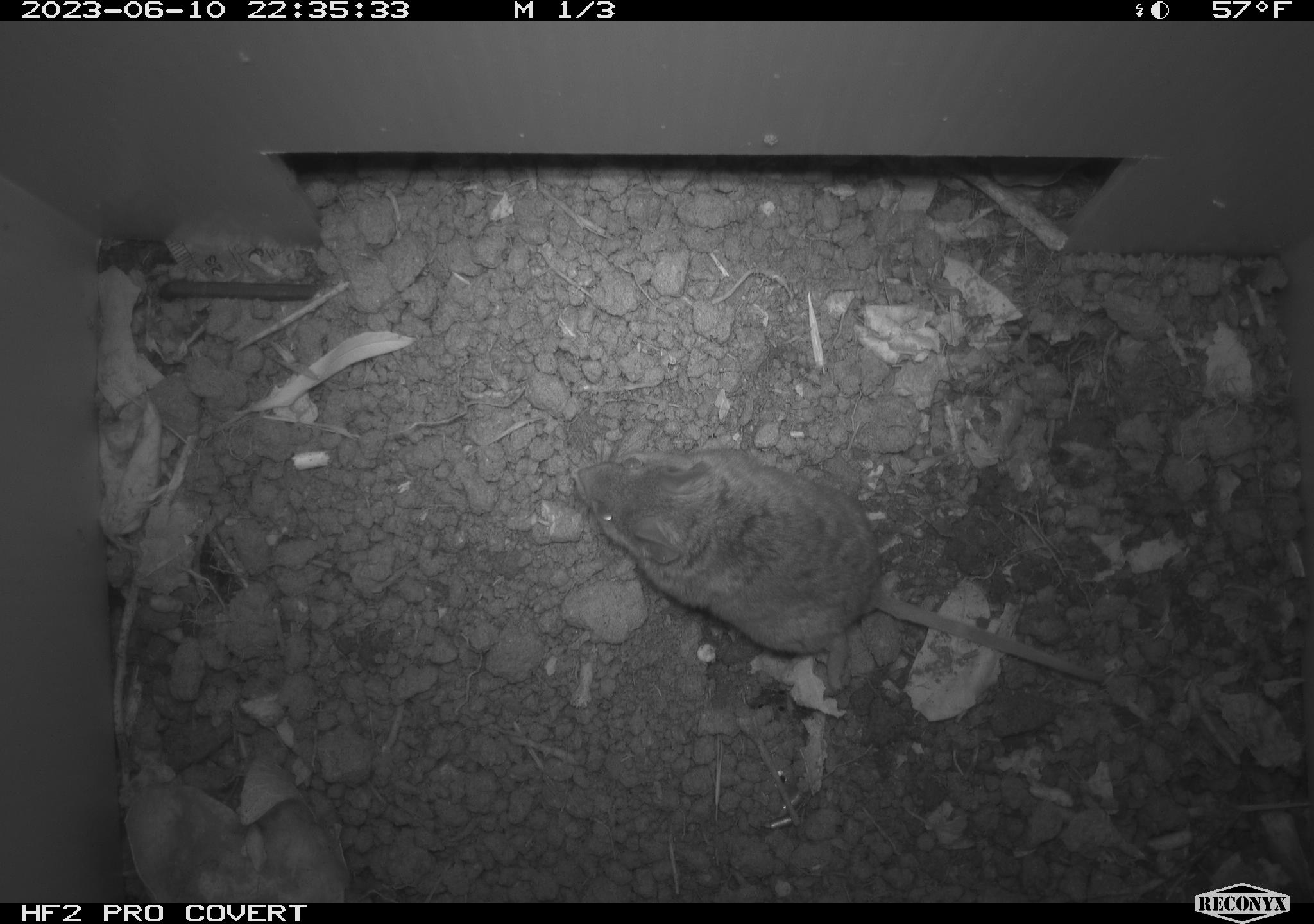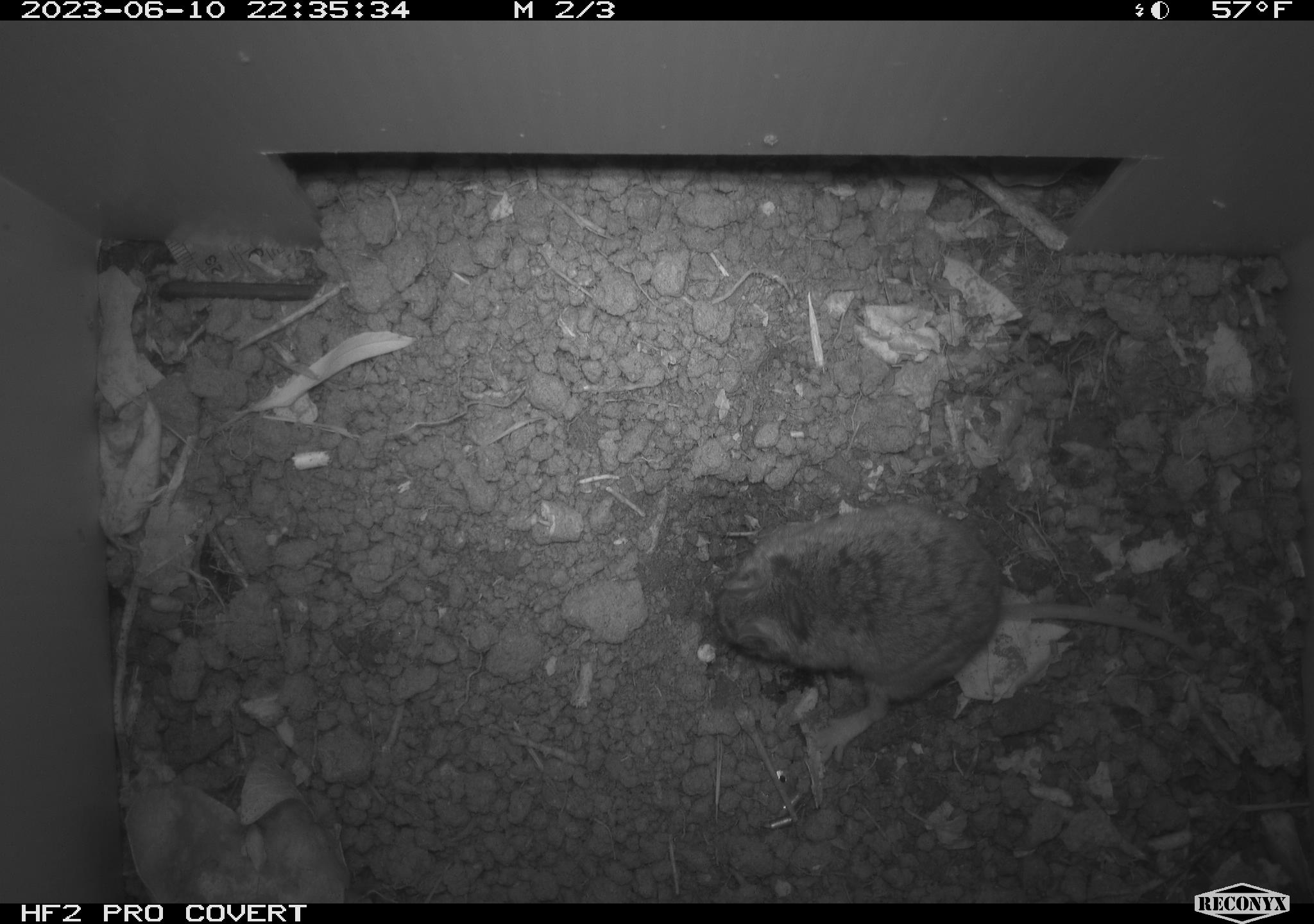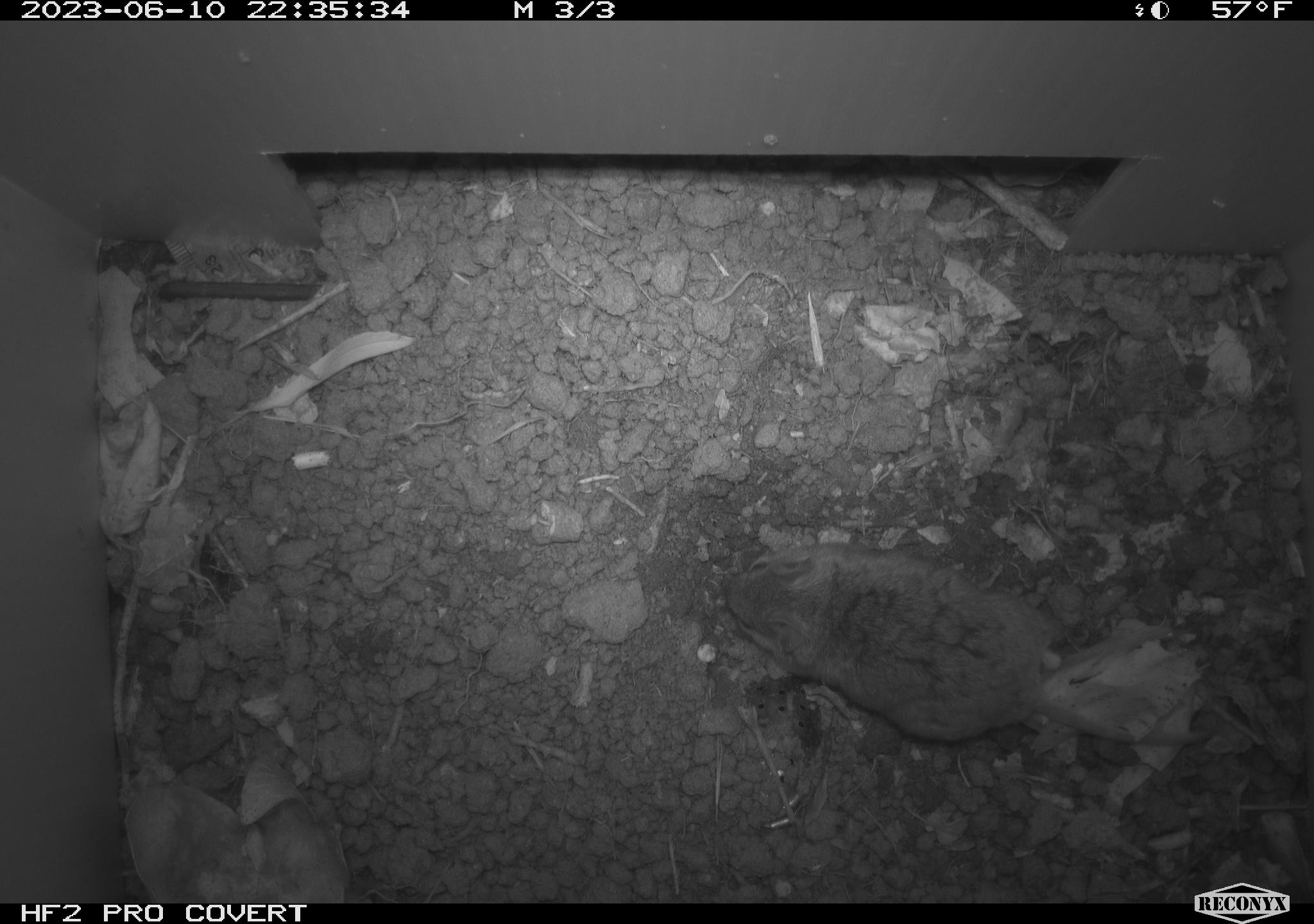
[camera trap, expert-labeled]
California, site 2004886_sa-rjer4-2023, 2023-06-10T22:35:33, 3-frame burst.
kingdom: Animalia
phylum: Chordata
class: Mammalia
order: Rodentia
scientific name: Rodentia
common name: mouse species